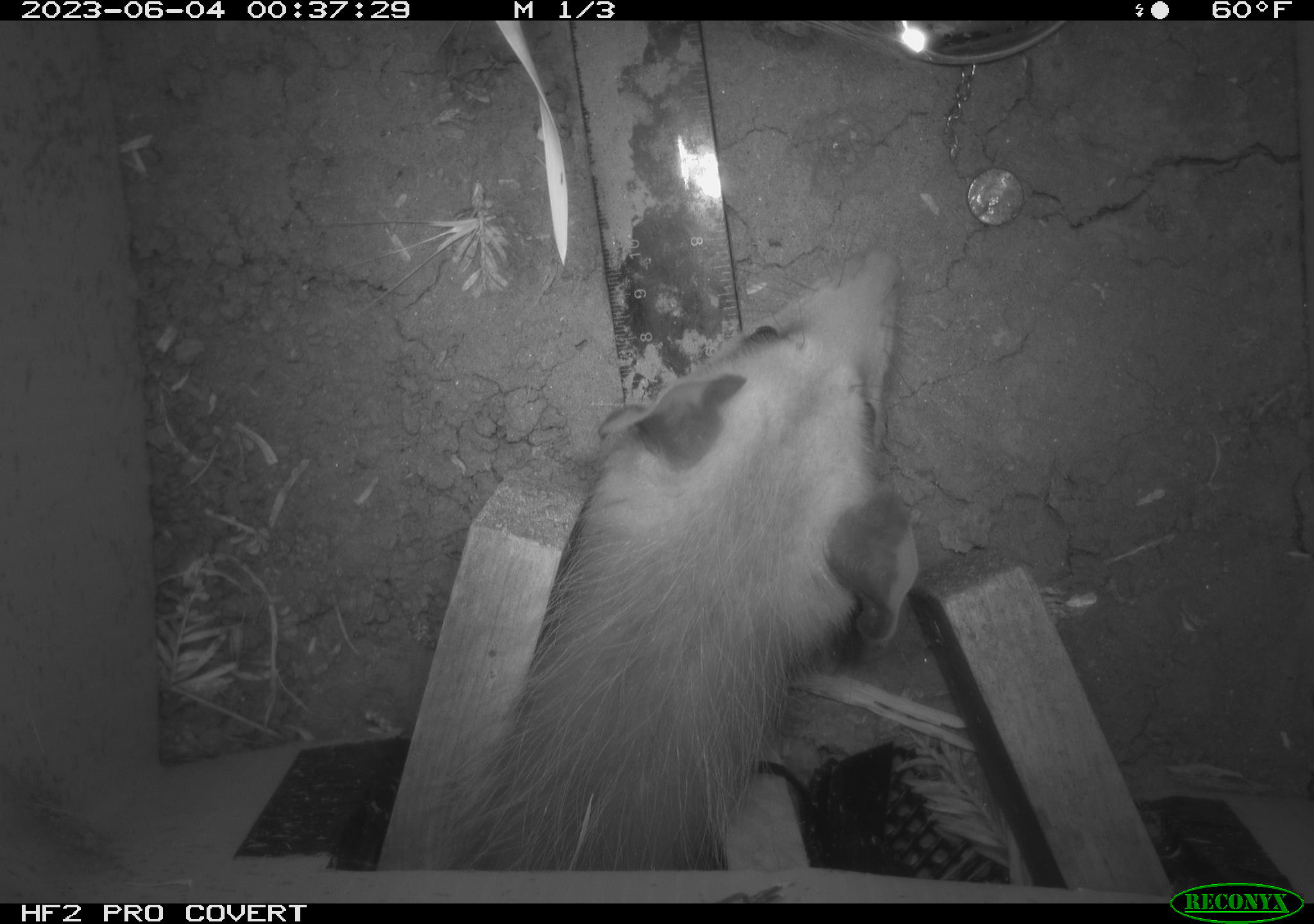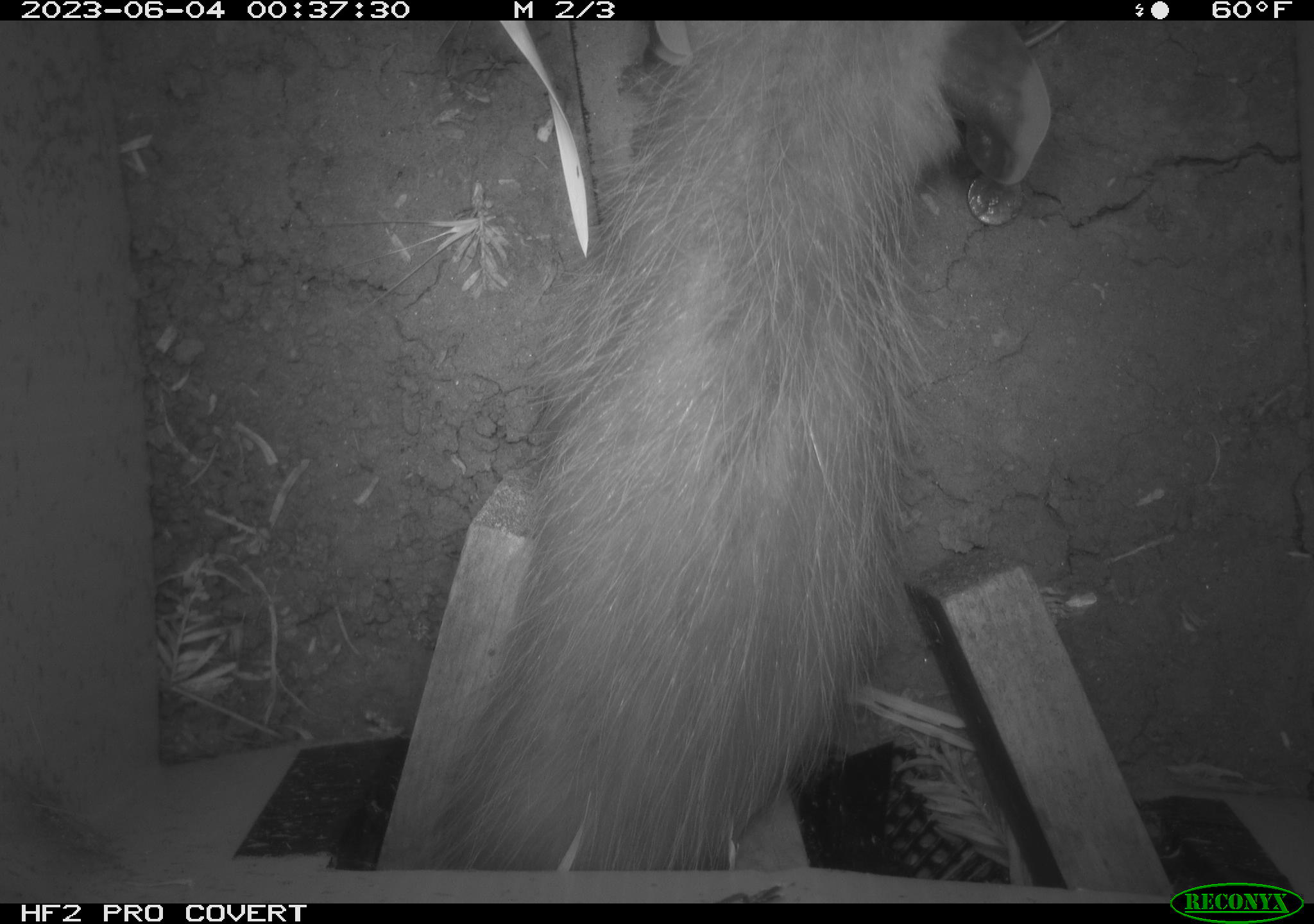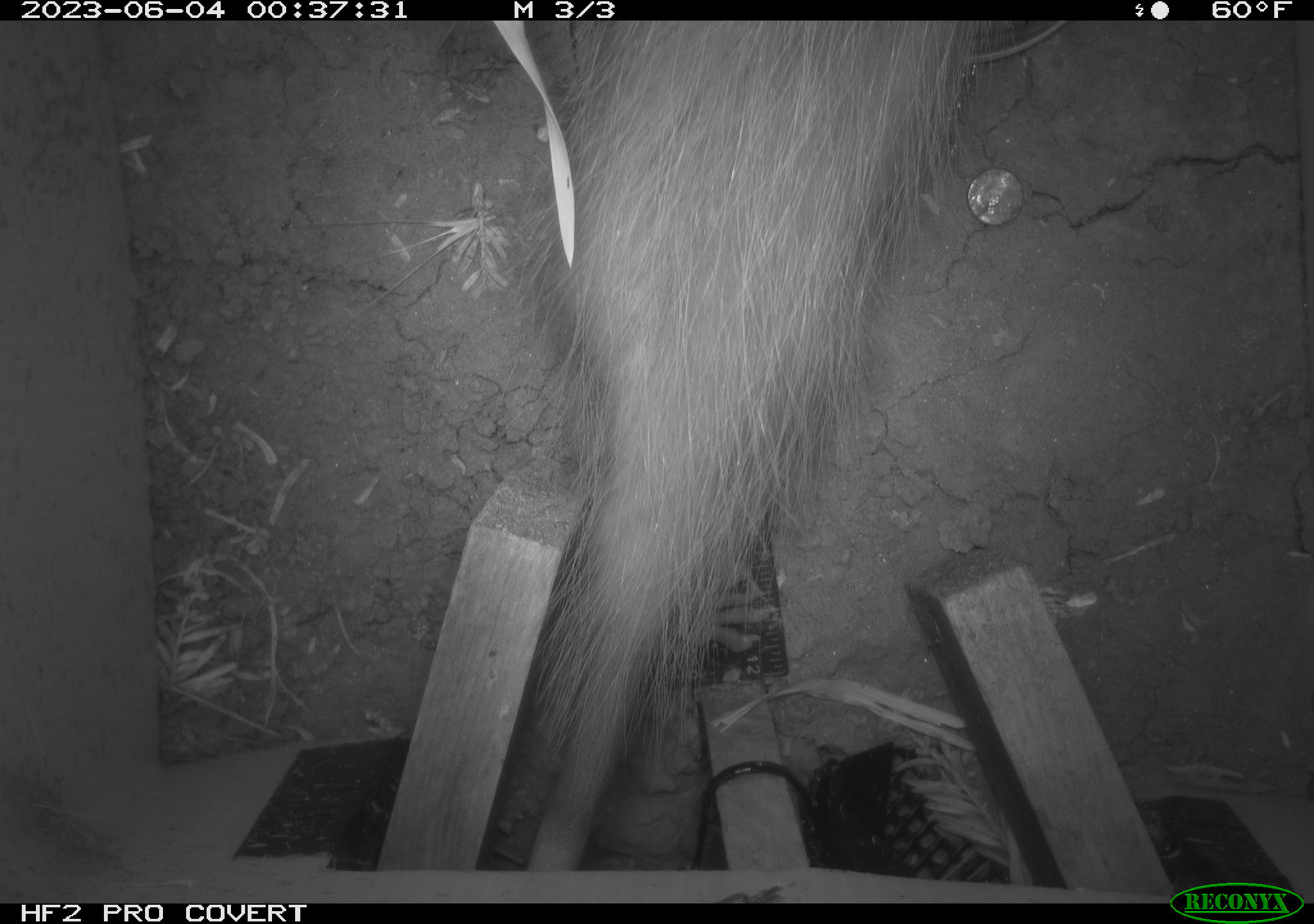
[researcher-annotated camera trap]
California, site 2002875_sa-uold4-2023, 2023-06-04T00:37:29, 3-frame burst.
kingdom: Animalia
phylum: Chordata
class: Mammalia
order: Didelphimorphia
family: Didelphidae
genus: Didelphis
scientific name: Didelphis virginiana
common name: virginia opossum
Virginia opossum (Didelphis virginiana).